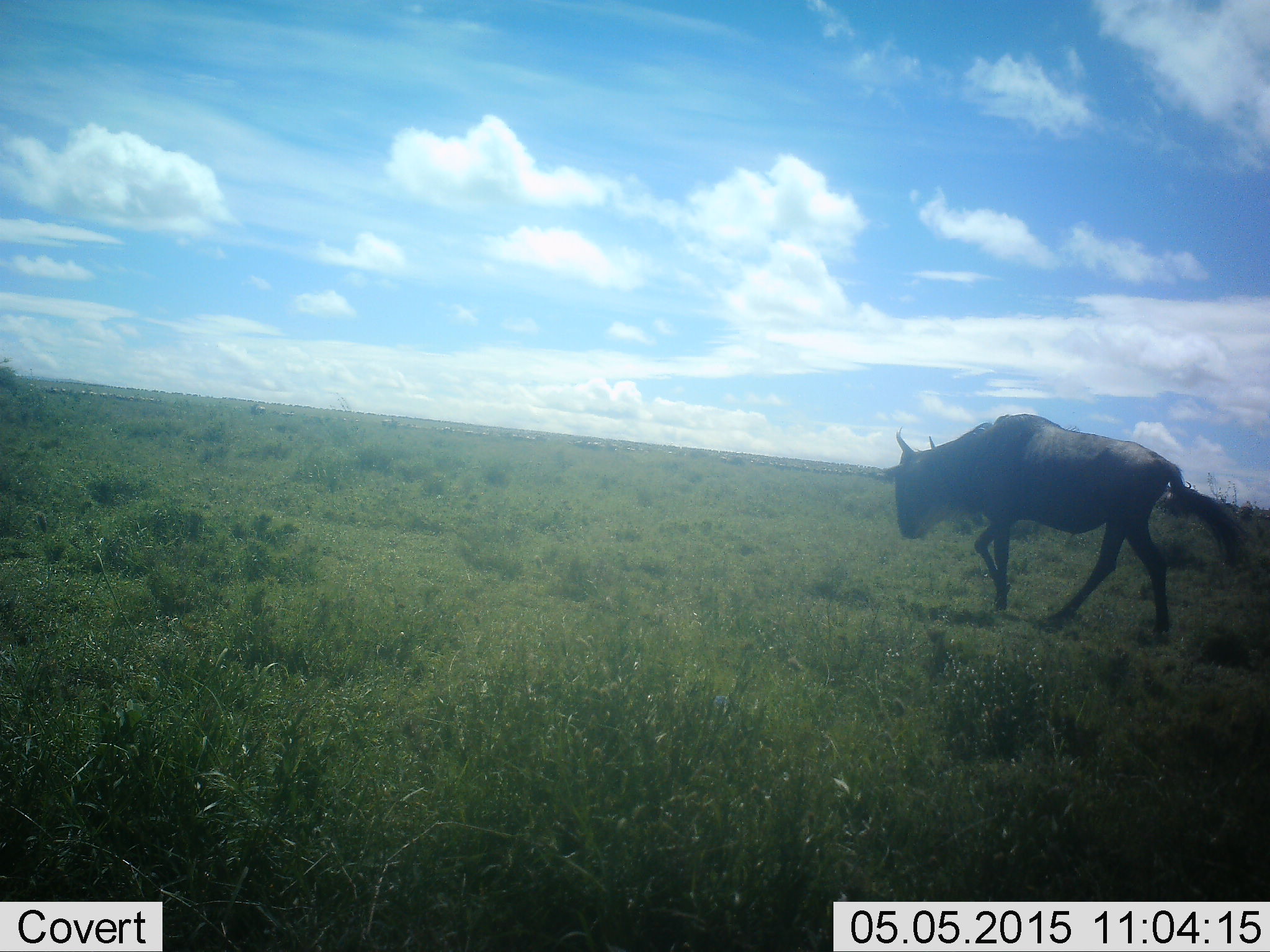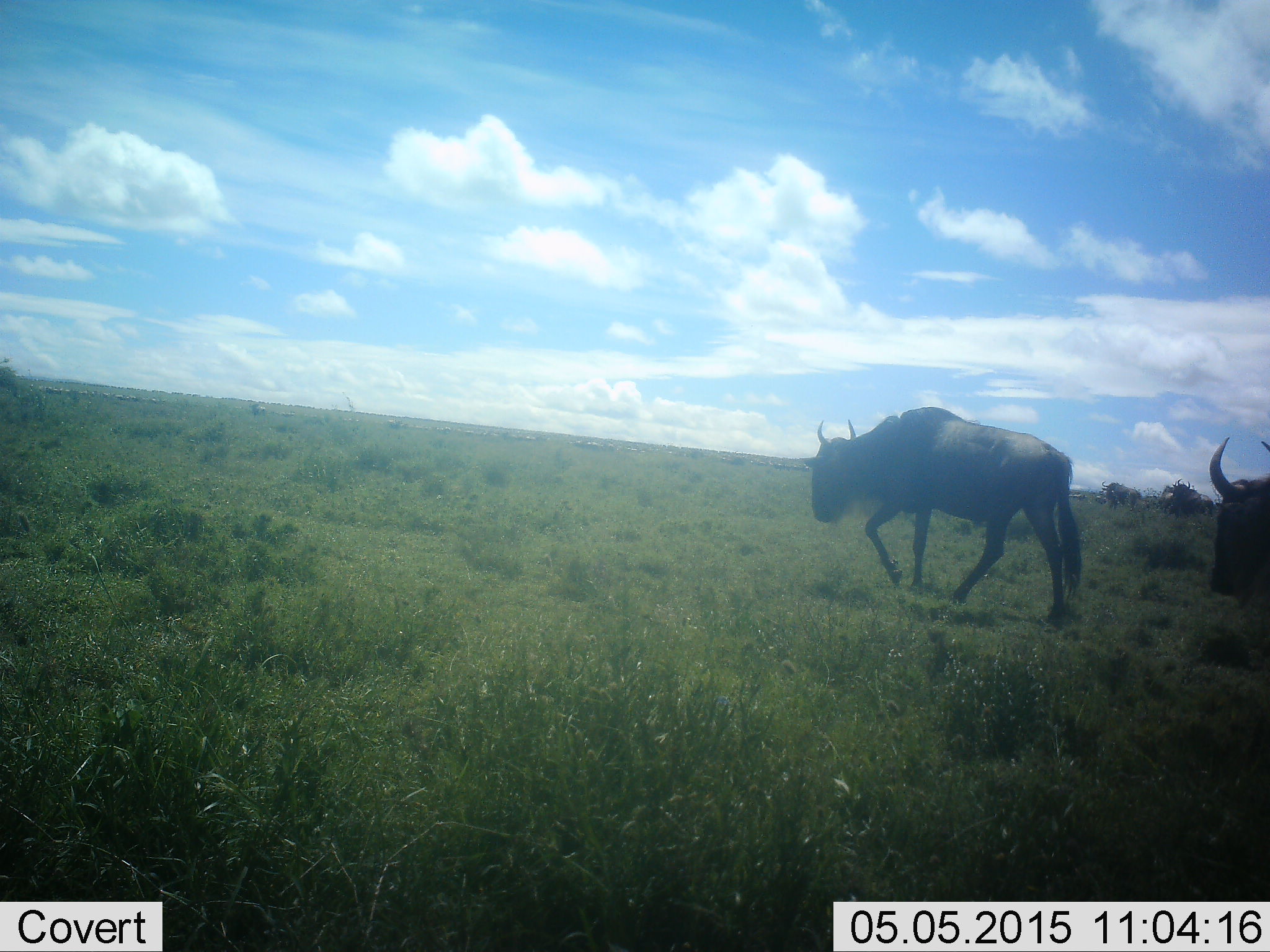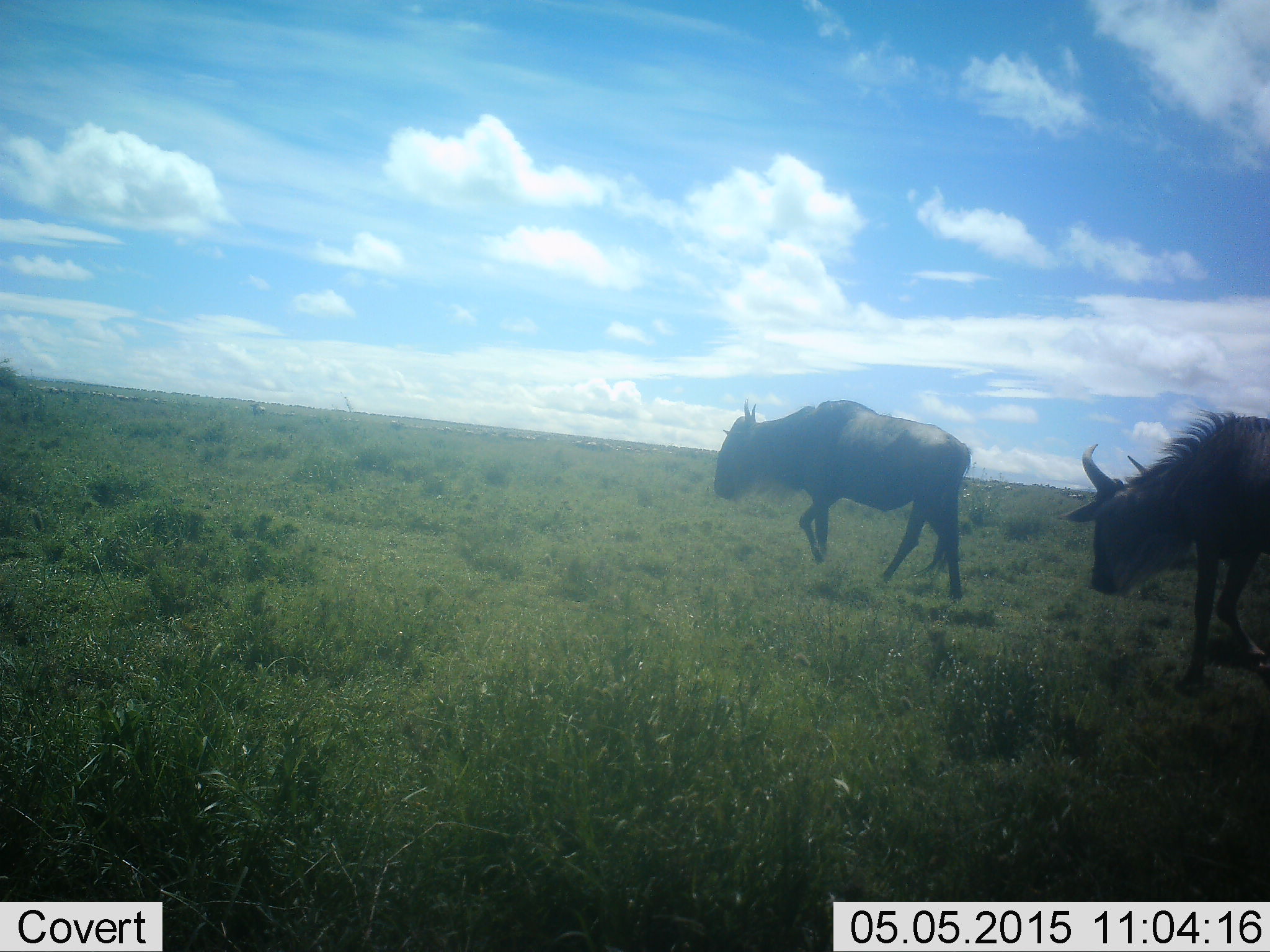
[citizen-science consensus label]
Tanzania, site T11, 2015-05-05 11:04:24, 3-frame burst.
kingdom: Animalia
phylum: Chordata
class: Mammalia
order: Artiodactyla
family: Bovidae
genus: Connochaetes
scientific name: Connochaetes taurinus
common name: blue wildebeest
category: wildebeest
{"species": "wildebeest (blue wildebeest) (Connochaetes taurinus)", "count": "2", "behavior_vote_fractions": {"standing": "10%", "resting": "0%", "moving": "100%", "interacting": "0%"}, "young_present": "0%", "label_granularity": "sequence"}